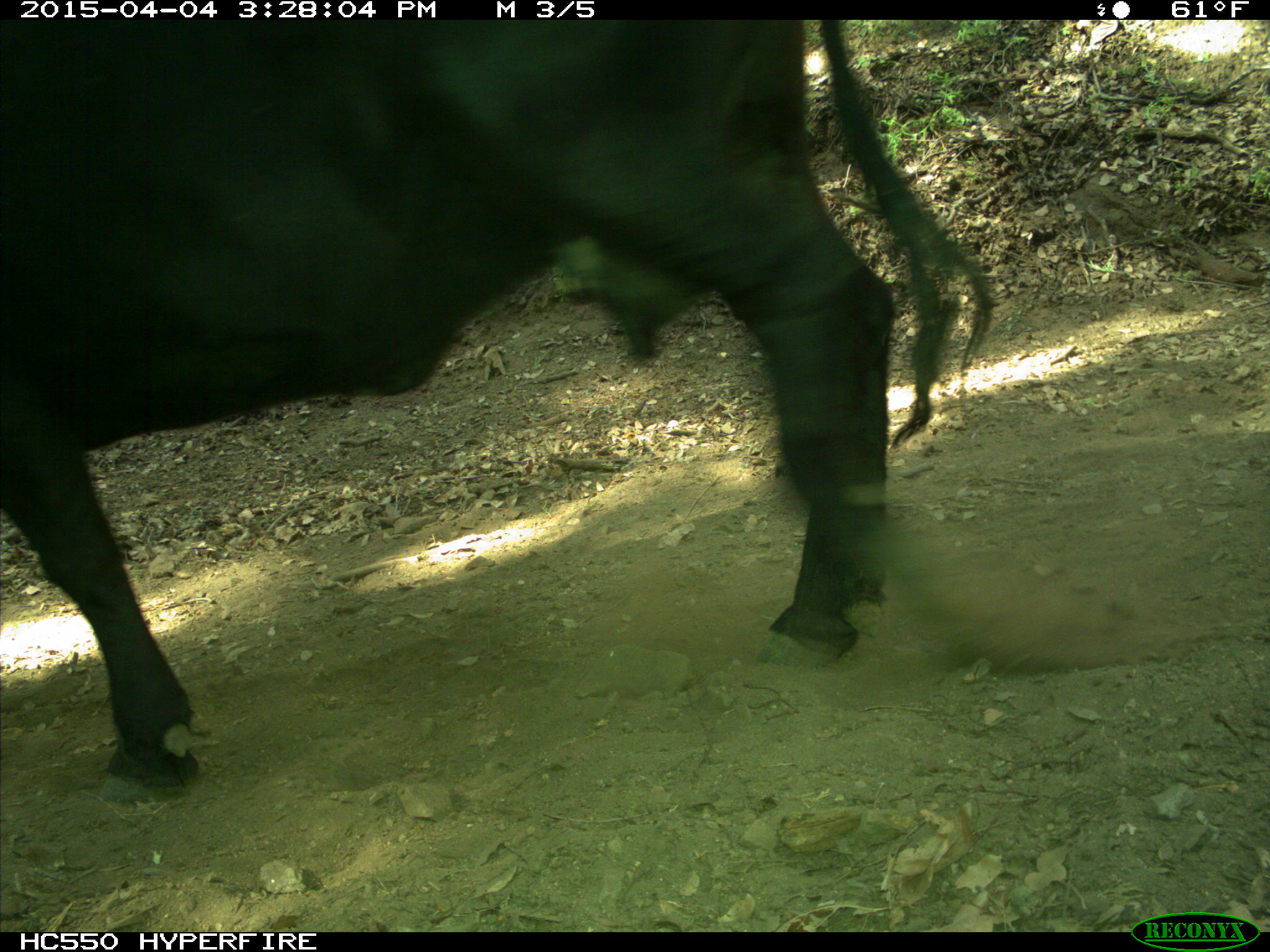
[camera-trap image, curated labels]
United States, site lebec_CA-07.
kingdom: Animalia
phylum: Chordata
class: Mammalia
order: Artiodactyla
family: Bovidae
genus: Bos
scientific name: Bos taurus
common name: domestic cow